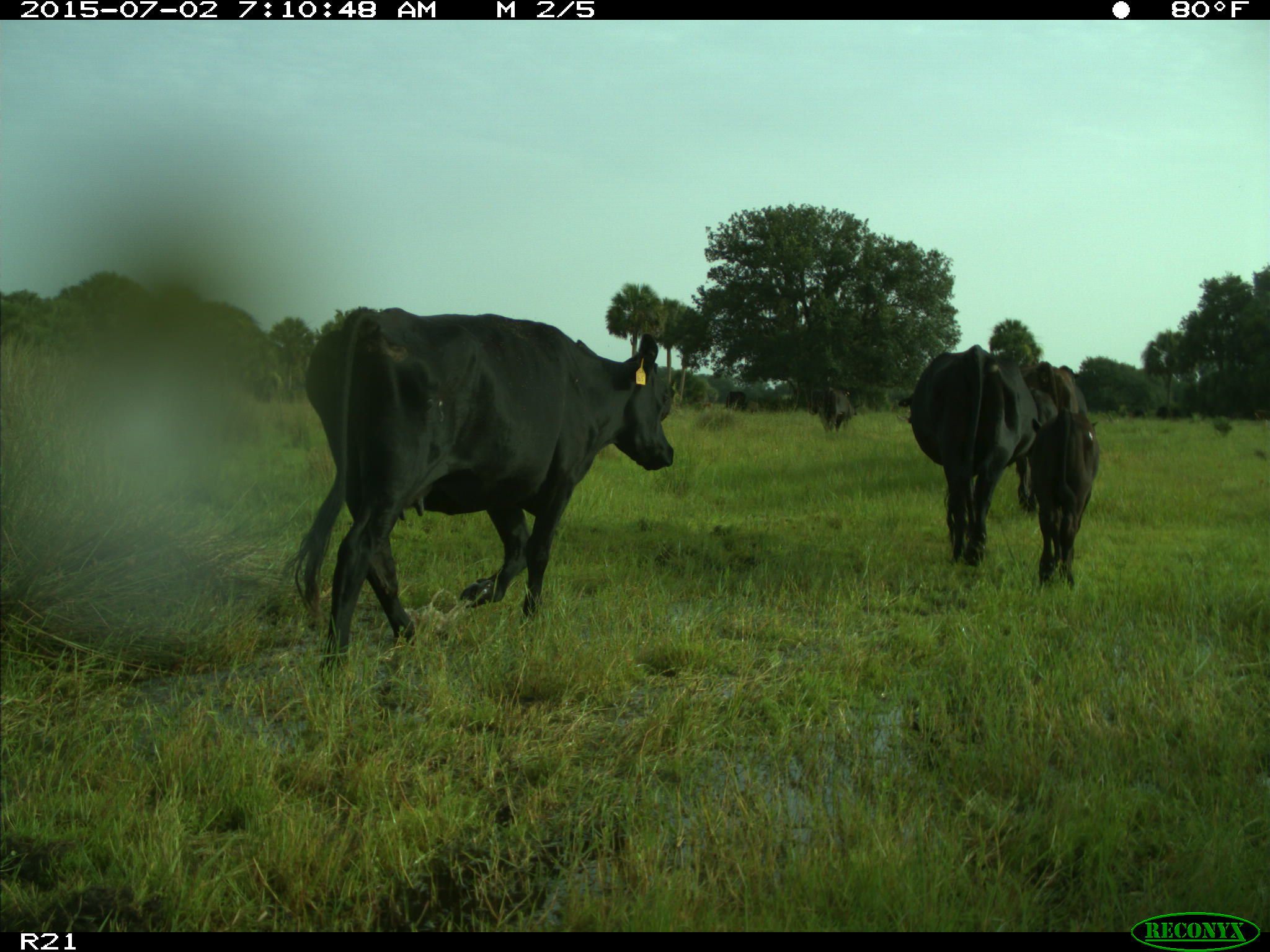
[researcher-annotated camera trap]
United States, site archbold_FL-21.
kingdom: Animalia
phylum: Chordata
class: Mammalia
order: Artiodactyla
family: Bovidae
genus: Bos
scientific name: Bos taurus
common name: domestic cow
Bos taurus (domestic cow).